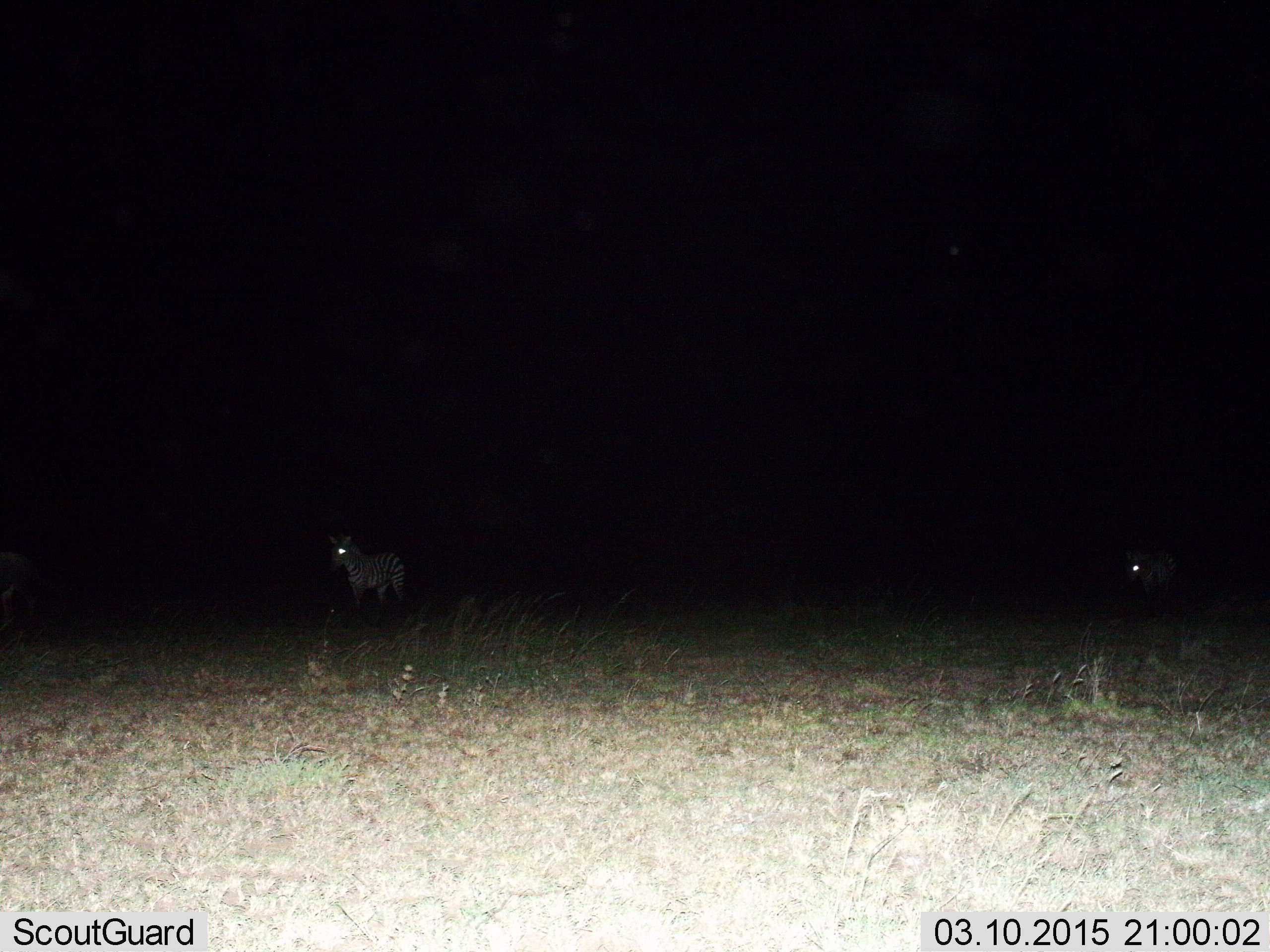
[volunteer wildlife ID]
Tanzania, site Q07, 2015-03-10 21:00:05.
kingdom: Animalia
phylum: Chordata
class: Mammalia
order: Perissodactyla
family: Equidae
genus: Equus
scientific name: Equus quagga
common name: plains zebra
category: zebra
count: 2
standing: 100%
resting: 0%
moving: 10%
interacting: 0%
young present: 0%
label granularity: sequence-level